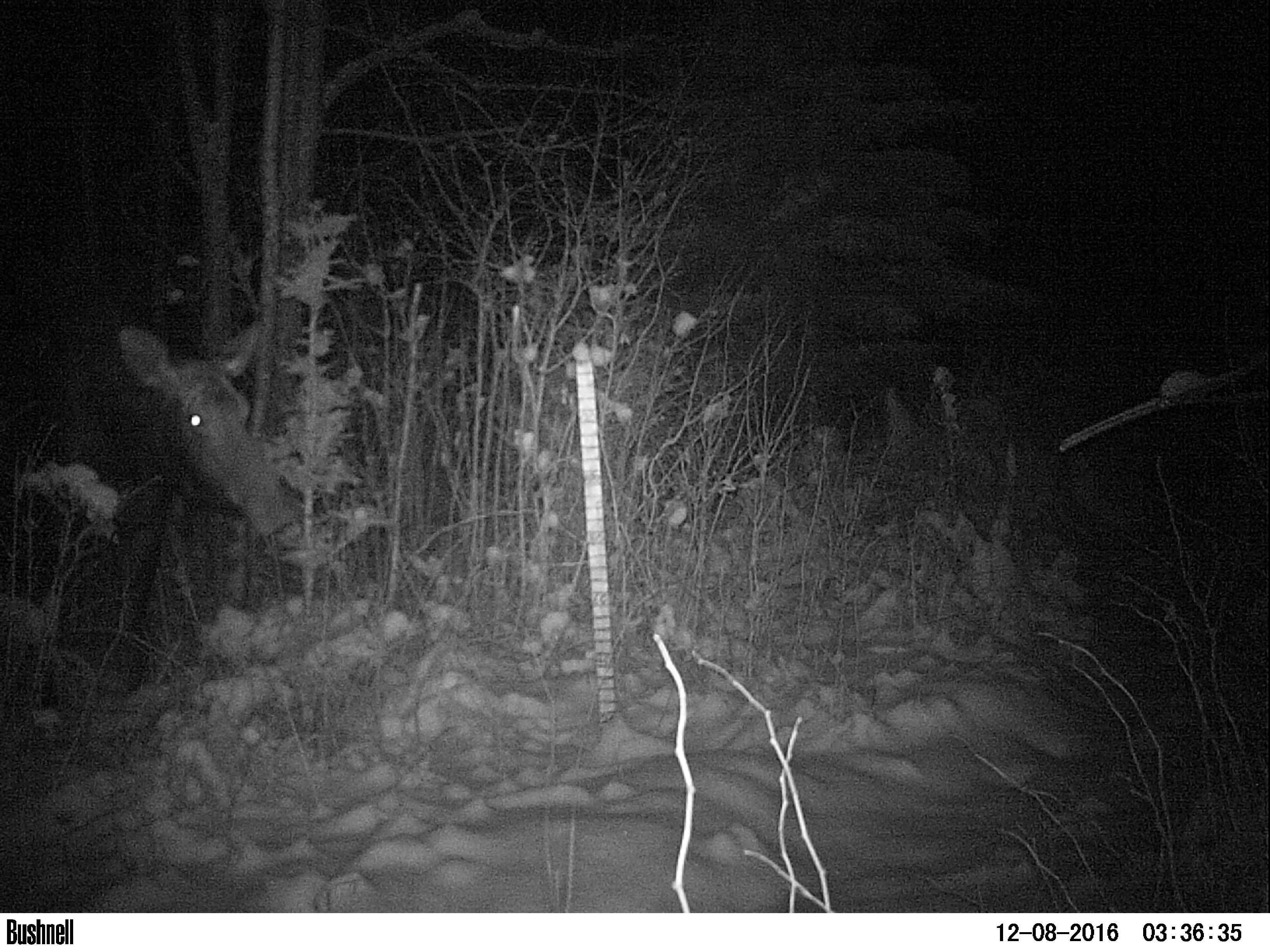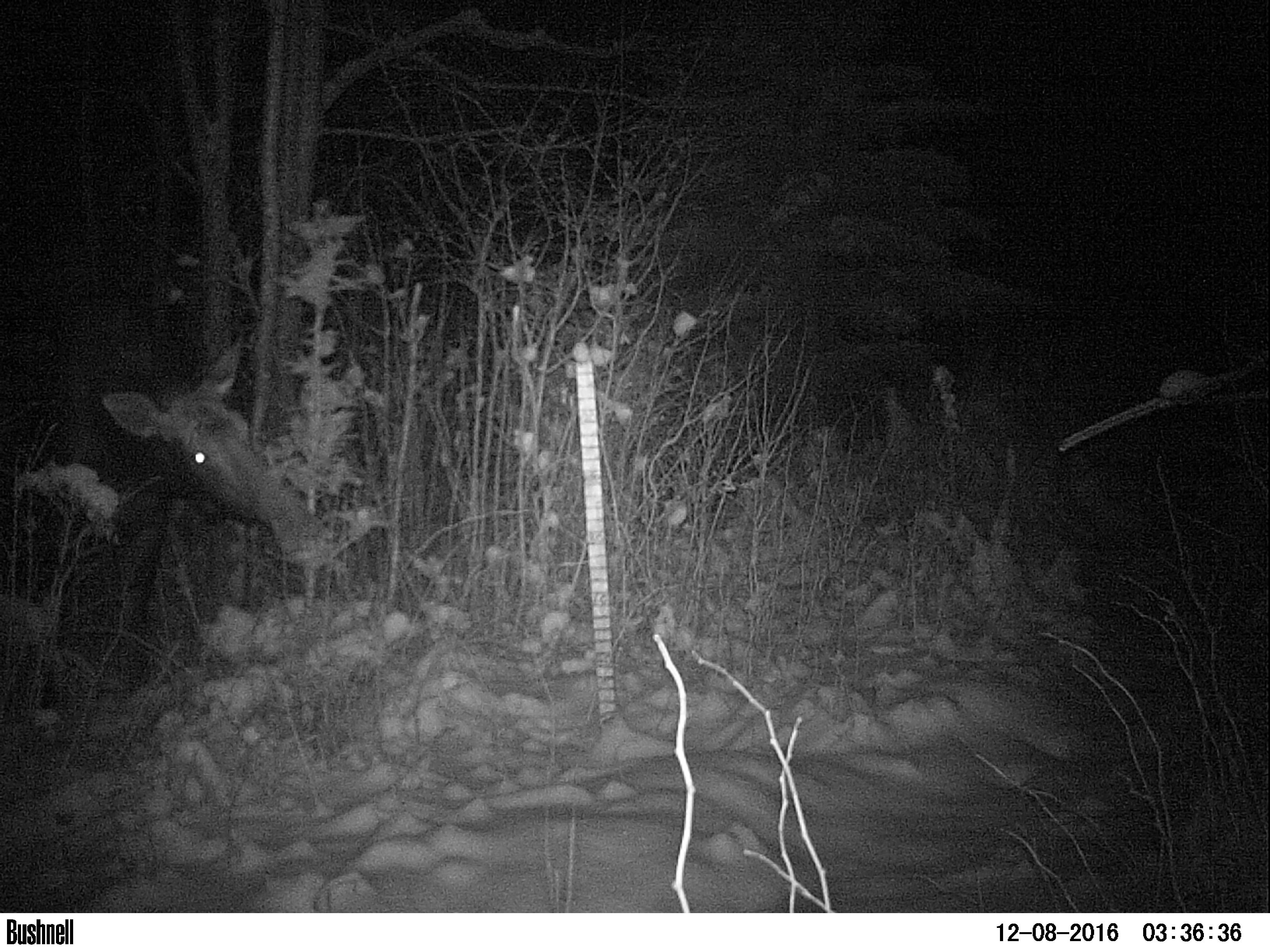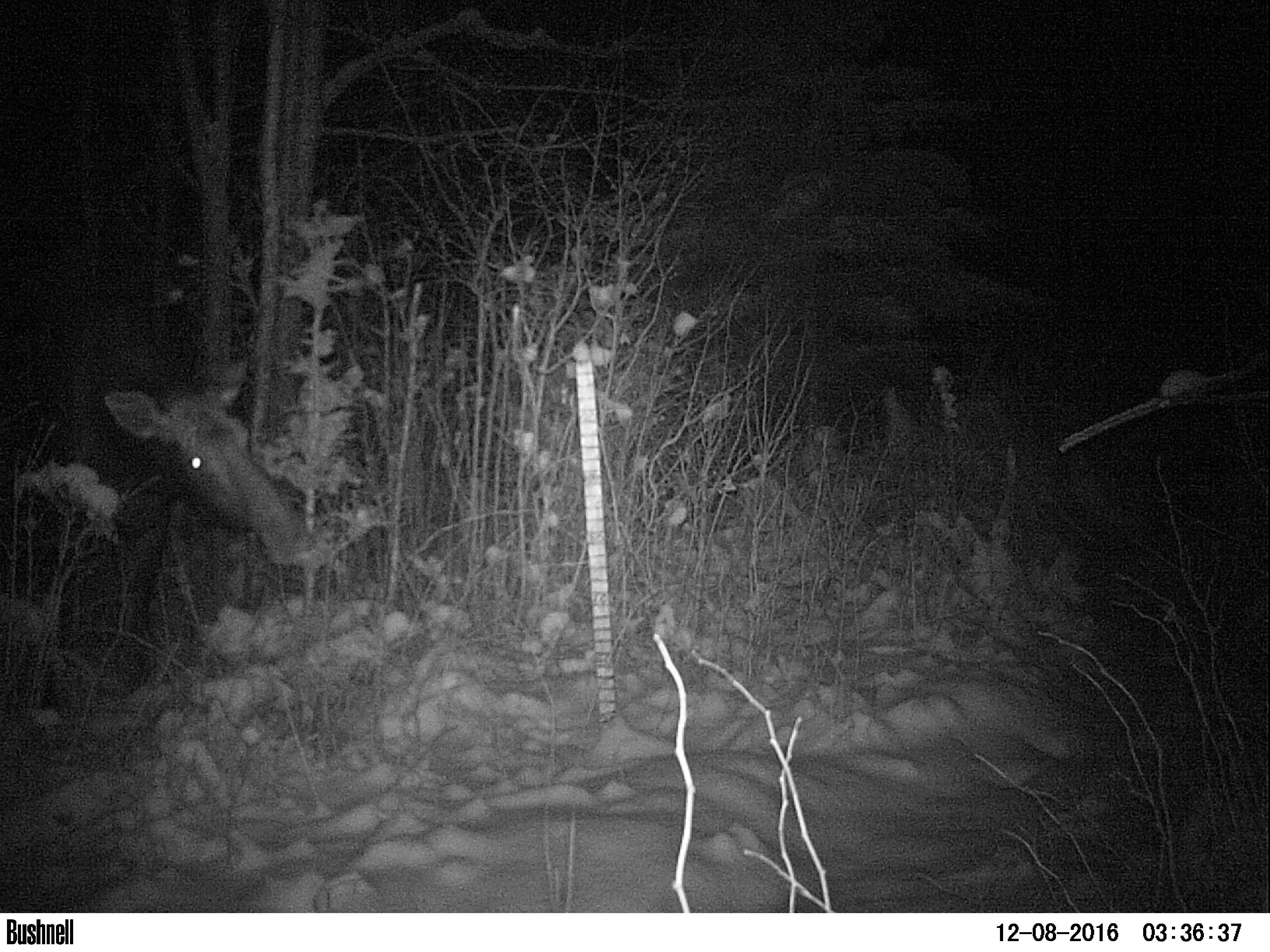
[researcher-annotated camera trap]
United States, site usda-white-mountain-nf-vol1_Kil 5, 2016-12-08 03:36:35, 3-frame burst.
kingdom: Animalia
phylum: Chordata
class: Mammalia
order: Artiodactyla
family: Cervidae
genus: Alces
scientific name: Alces alces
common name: moose